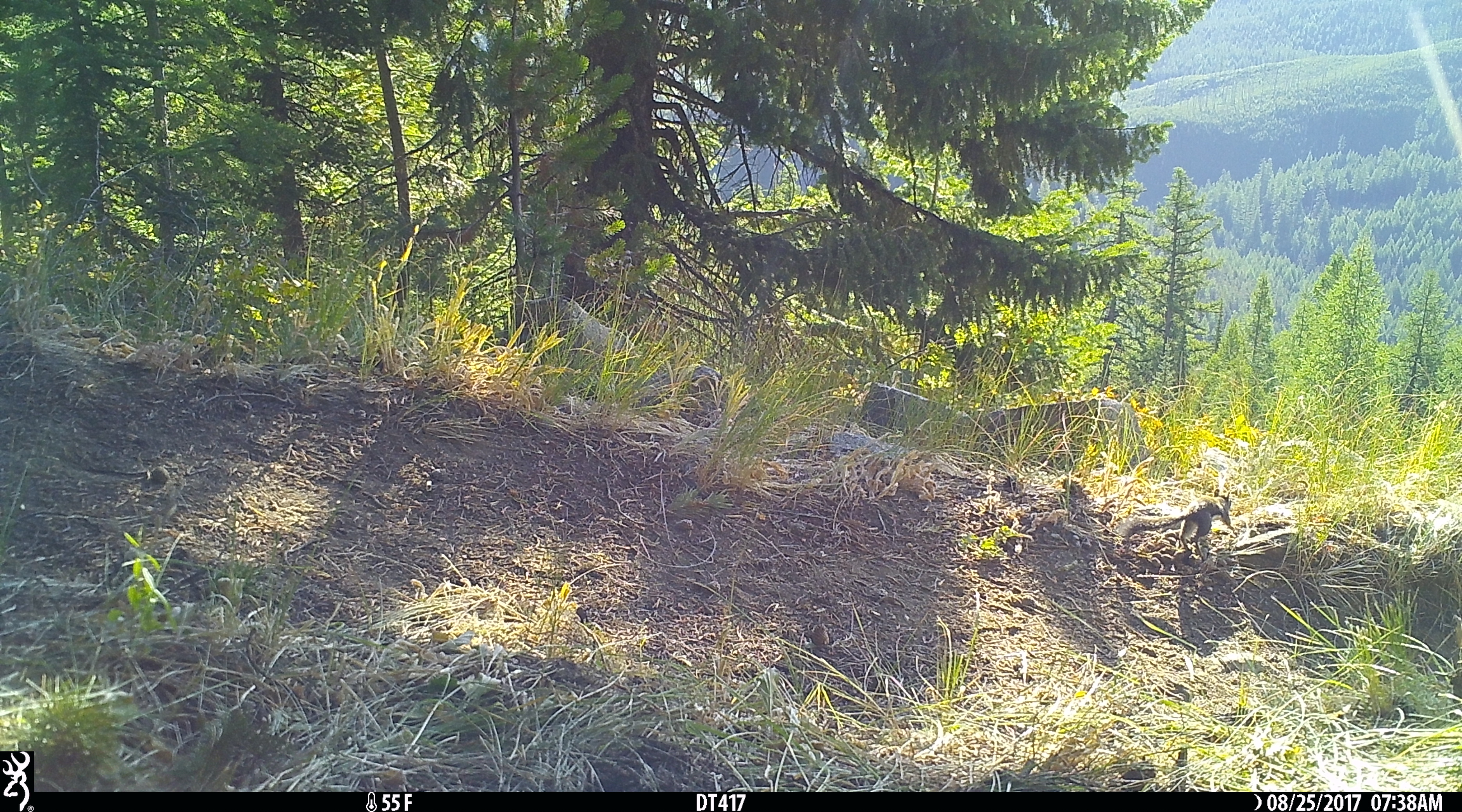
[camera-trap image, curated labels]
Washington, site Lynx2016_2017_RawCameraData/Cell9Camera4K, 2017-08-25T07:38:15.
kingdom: Animalia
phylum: Chordata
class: Mammalia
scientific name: Mammalia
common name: small mammal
Small mammal (Mammalia). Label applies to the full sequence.